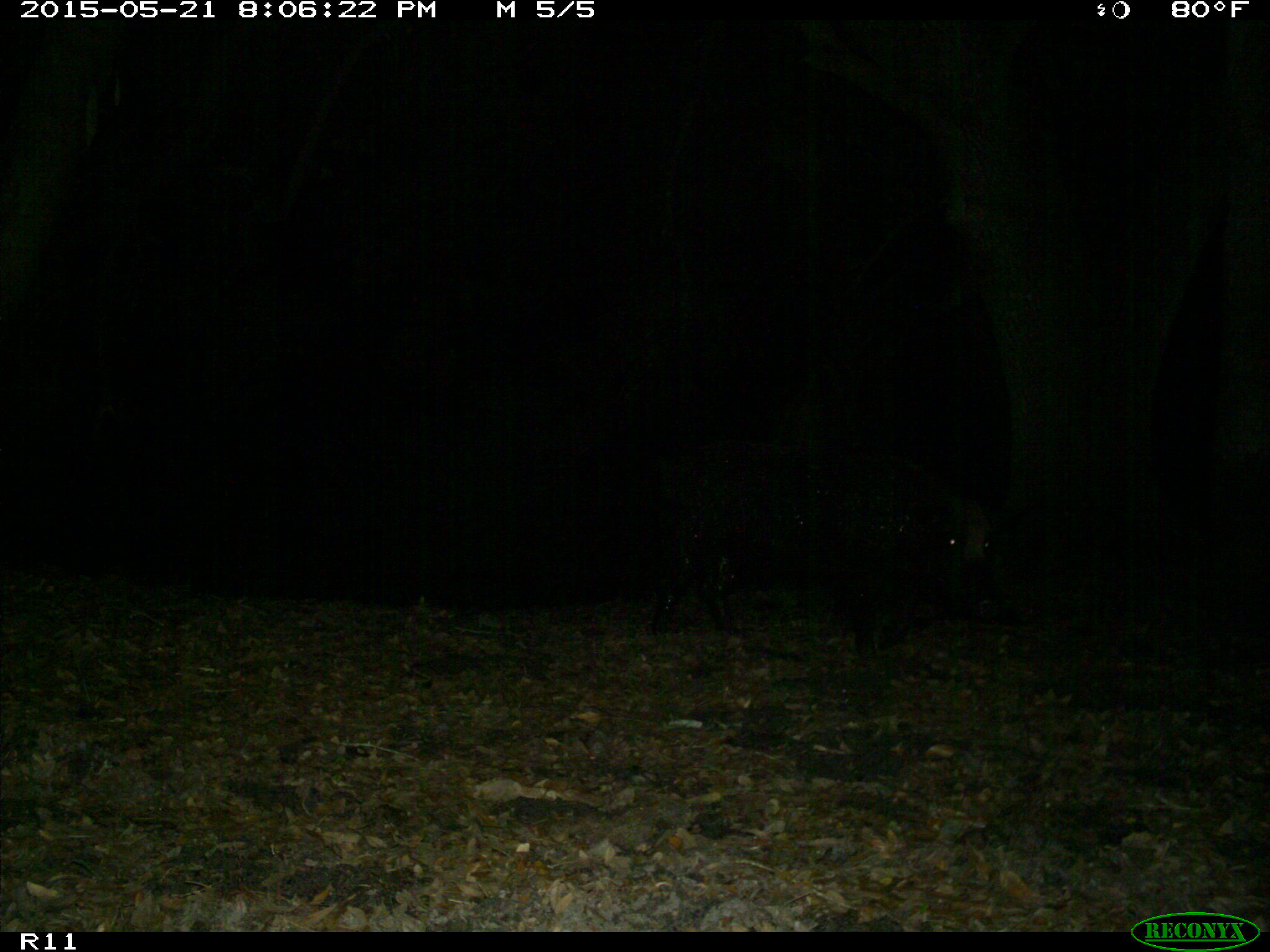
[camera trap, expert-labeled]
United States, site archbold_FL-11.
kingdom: Animalia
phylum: Chordata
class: Mammalia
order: Artiodactyla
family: Suidae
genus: Sus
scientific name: Sus scrofa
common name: wild boar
Sus scrofa (wild boar).